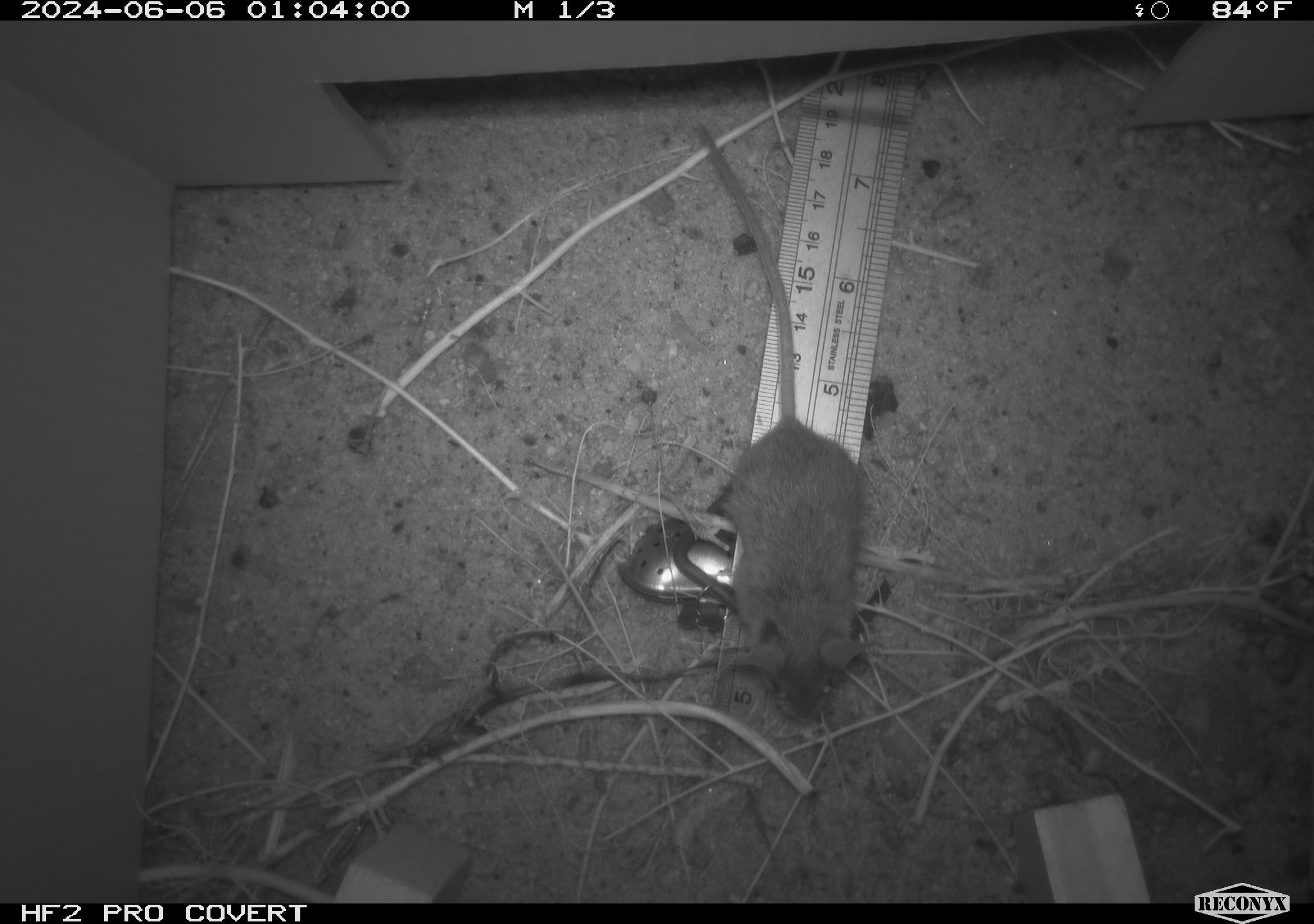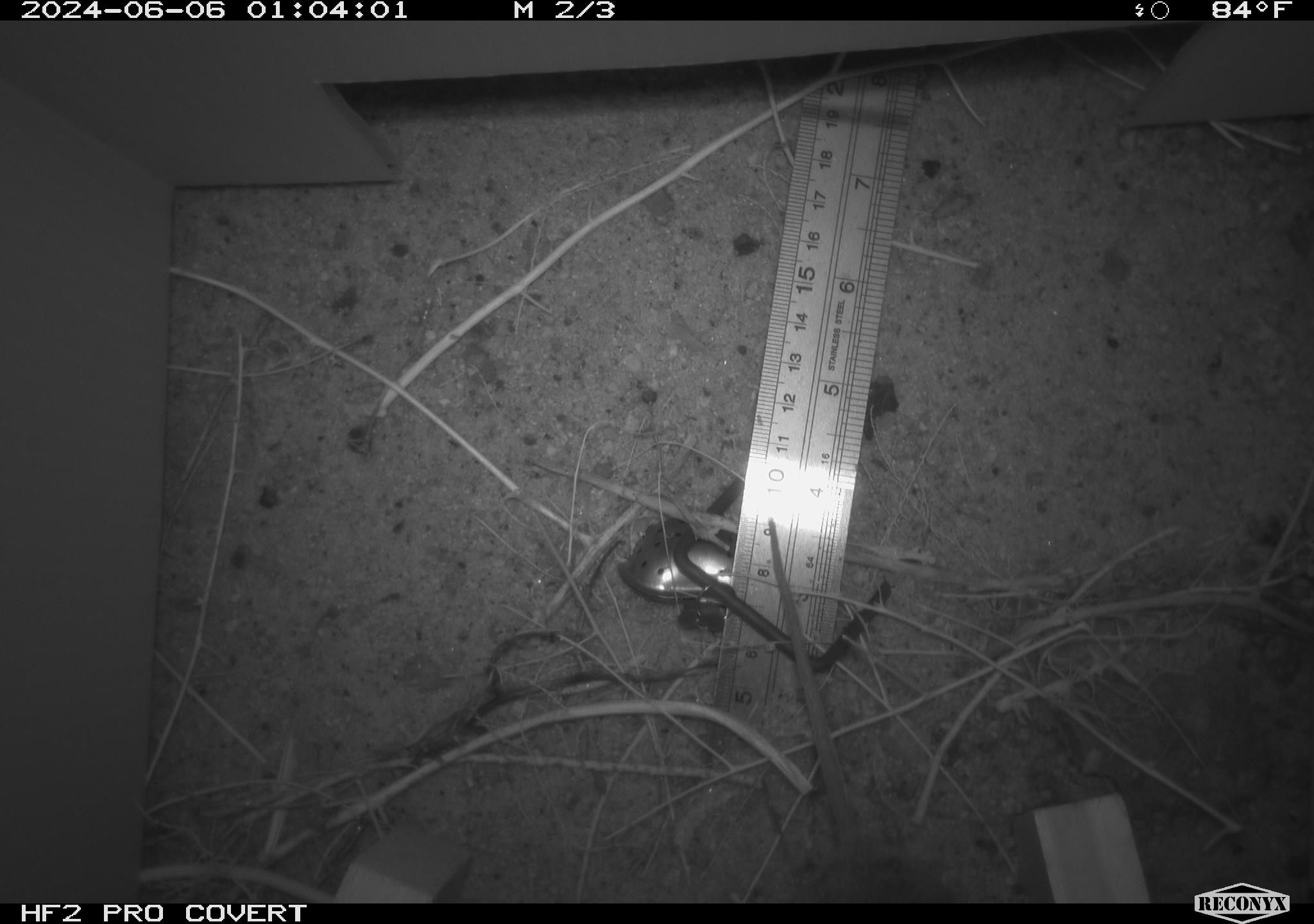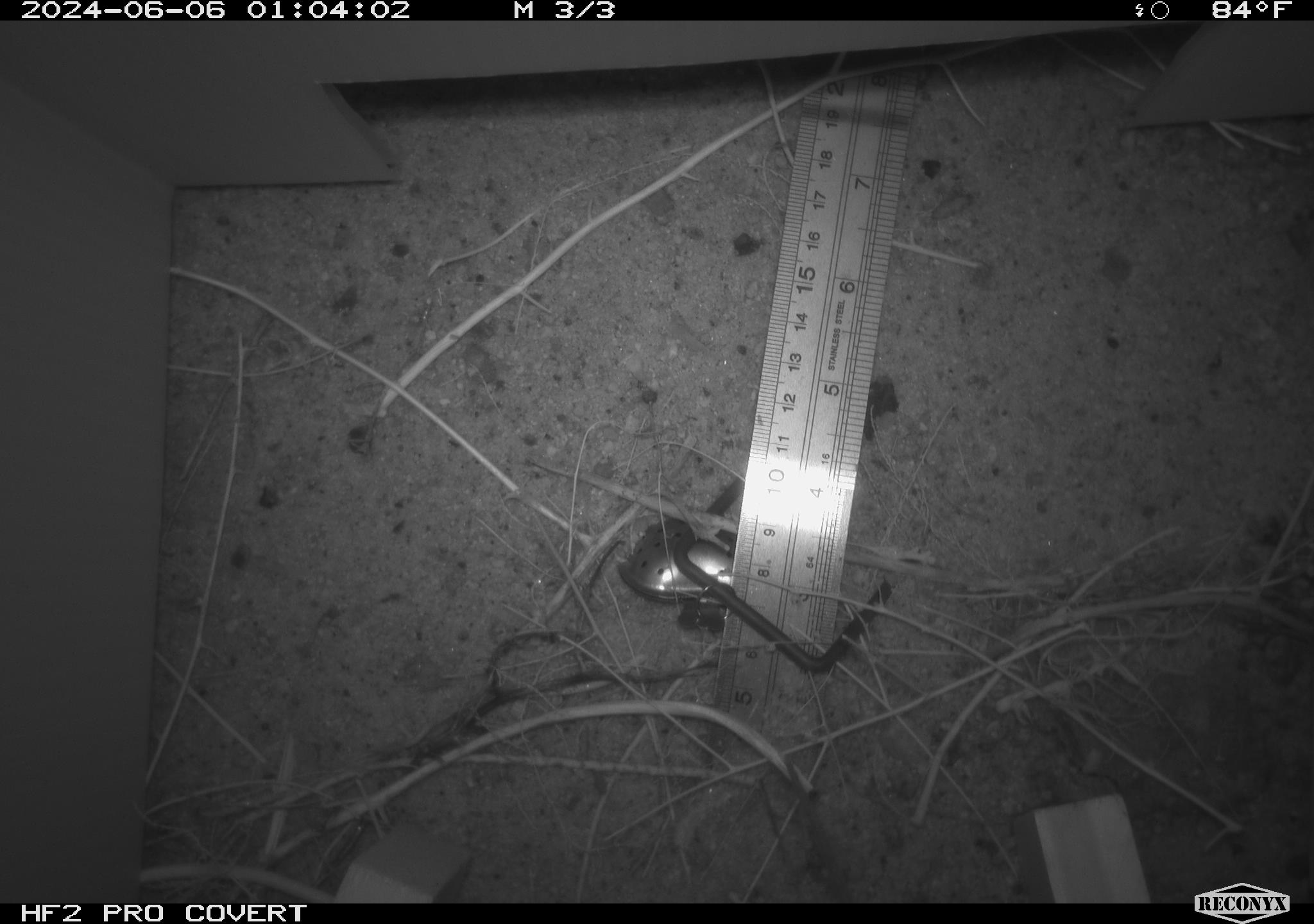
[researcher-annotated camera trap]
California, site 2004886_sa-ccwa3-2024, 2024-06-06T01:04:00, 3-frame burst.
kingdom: Animalia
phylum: Chordata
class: Mammalia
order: Rodentia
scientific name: Rodentia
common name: mouse species